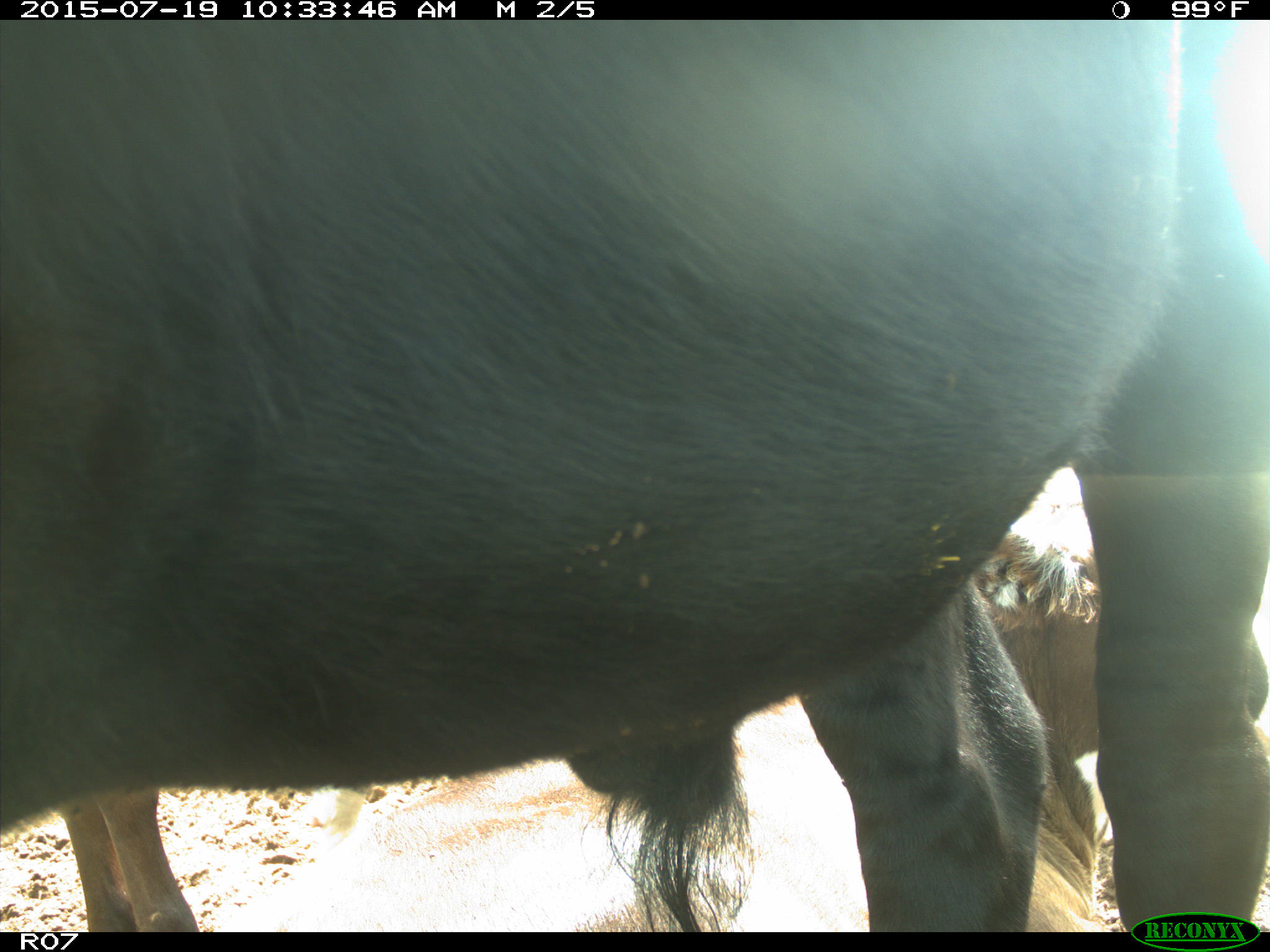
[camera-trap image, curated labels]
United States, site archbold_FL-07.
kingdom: Animalia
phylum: Chordata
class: Mammalia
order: Artiodactyla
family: Bovidae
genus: Bos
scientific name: Bos taurus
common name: domestic cow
Bos taurus (domestic cow).